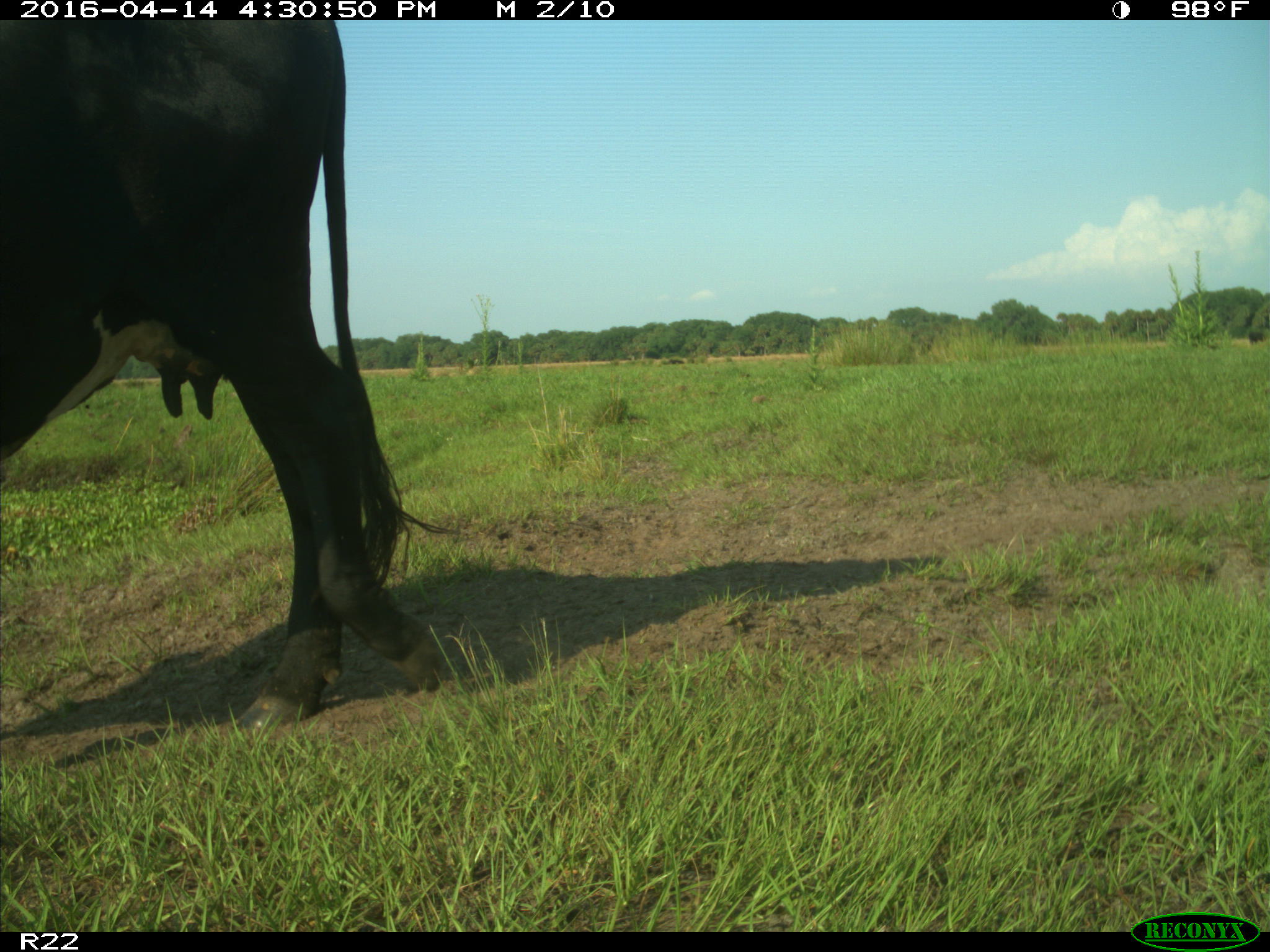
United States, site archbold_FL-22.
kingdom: Animalia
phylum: Chordata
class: Mammalia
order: Artiodactyla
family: Bovidae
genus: Bos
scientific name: Bos taurus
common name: domestic cow